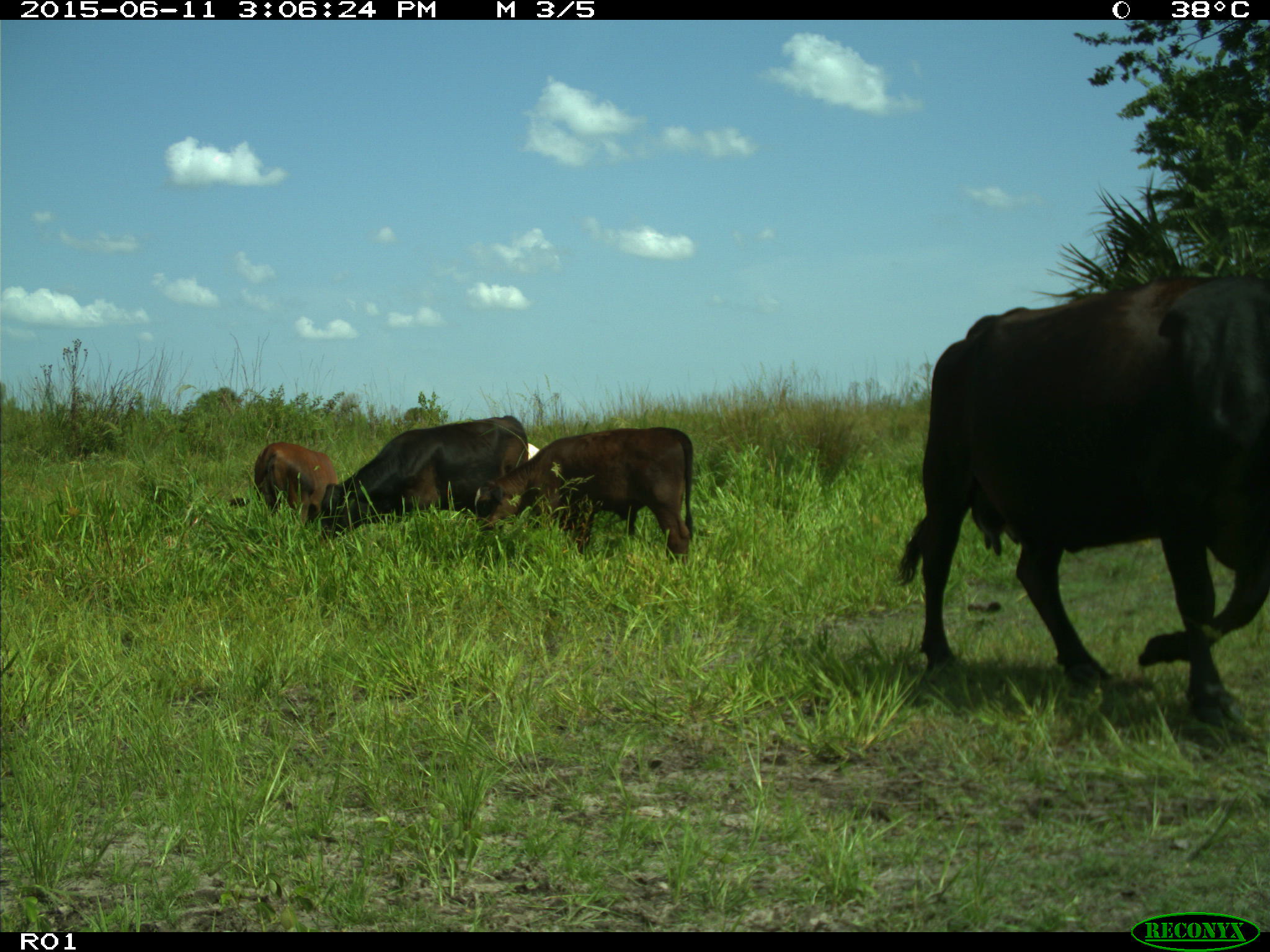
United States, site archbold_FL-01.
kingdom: Animalia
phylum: Chordata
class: Mammalia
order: Artiodactyla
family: Bovidae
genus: Bos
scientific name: Bos taurus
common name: domestic cow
Bos taurus (domestic cow).